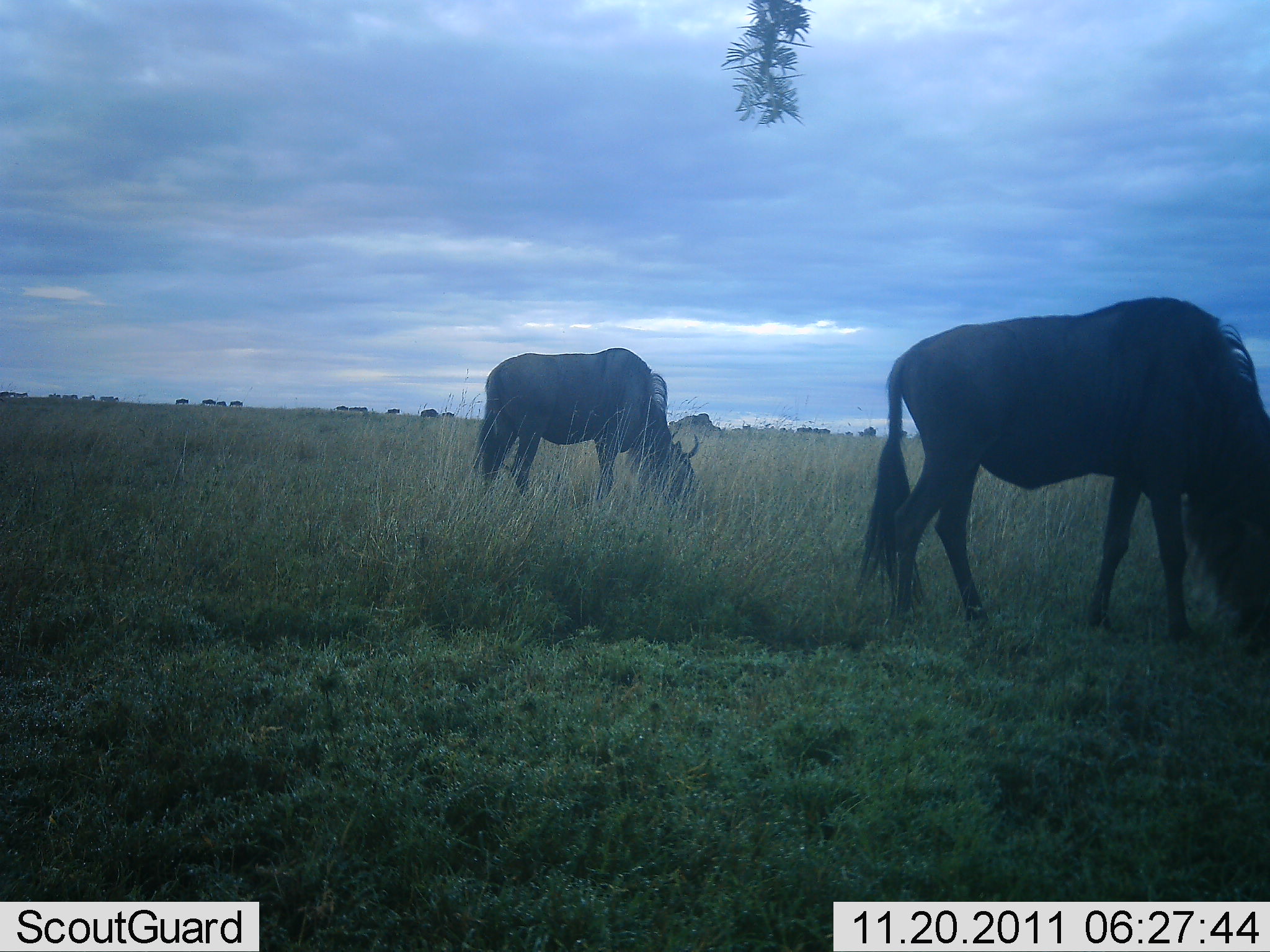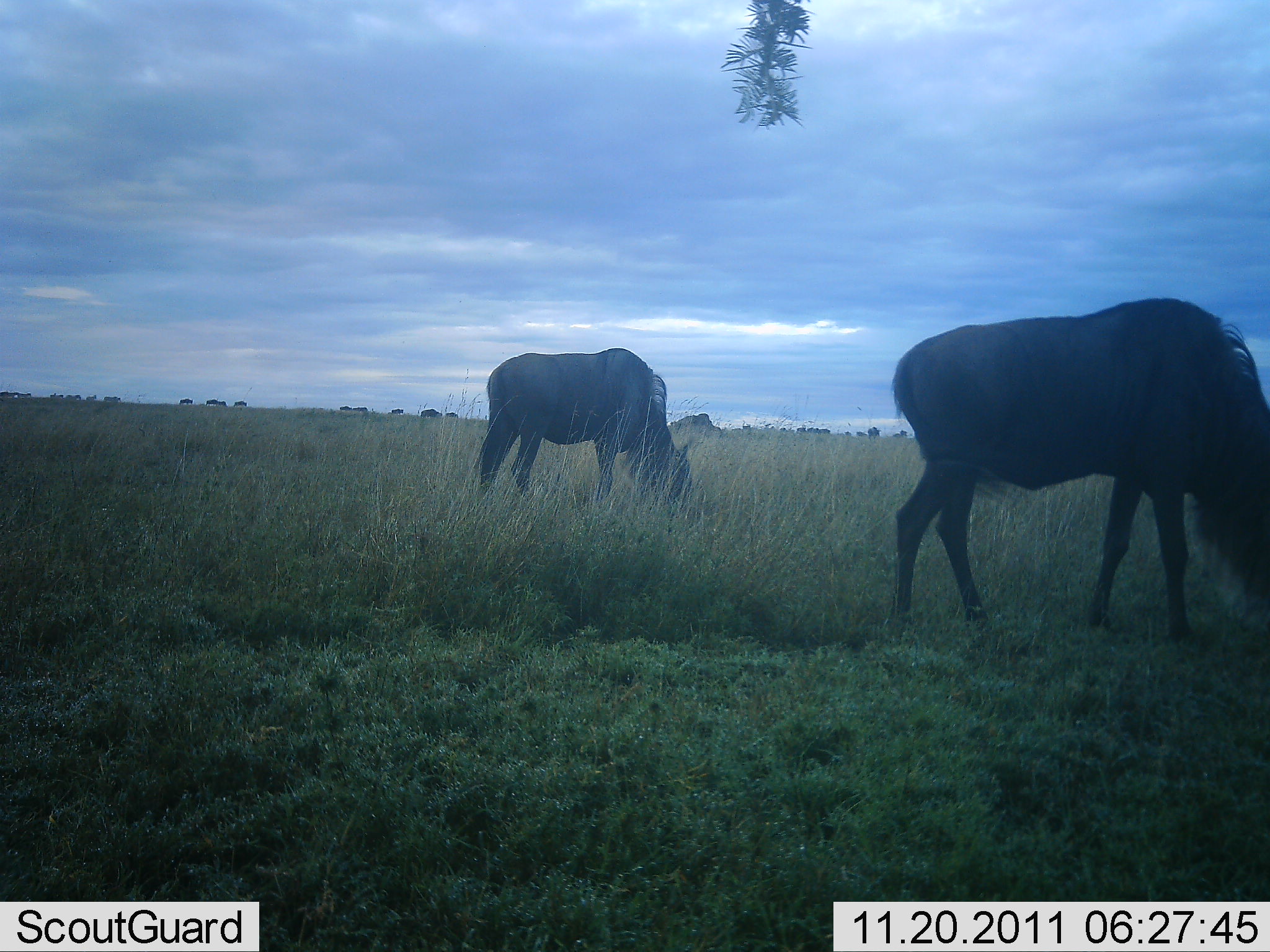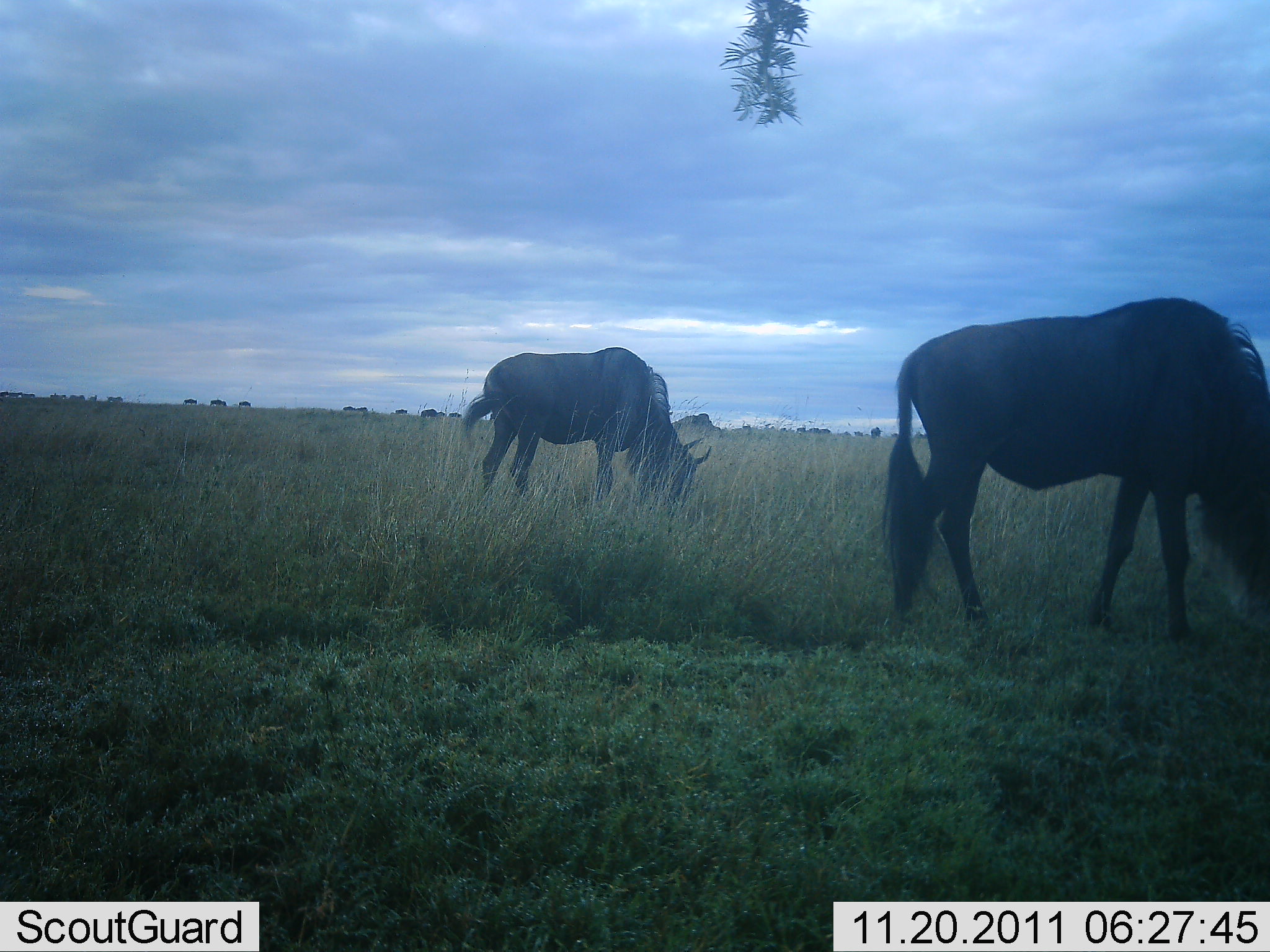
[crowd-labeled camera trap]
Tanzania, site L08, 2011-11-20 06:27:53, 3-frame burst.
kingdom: Animalia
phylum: Chordata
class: Mammalia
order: Artiodactyla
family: Bovidae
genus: Connochaetes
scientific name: Connochaetes taurinus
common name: blue wildebeest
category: wildebeest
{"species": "wildebeest (blue wildebeest) (Connochaetes taurinus)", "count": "2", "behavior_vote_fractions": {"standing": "38%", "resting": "8%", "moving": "23%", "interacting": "0%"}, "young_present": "0%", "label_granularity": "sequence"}